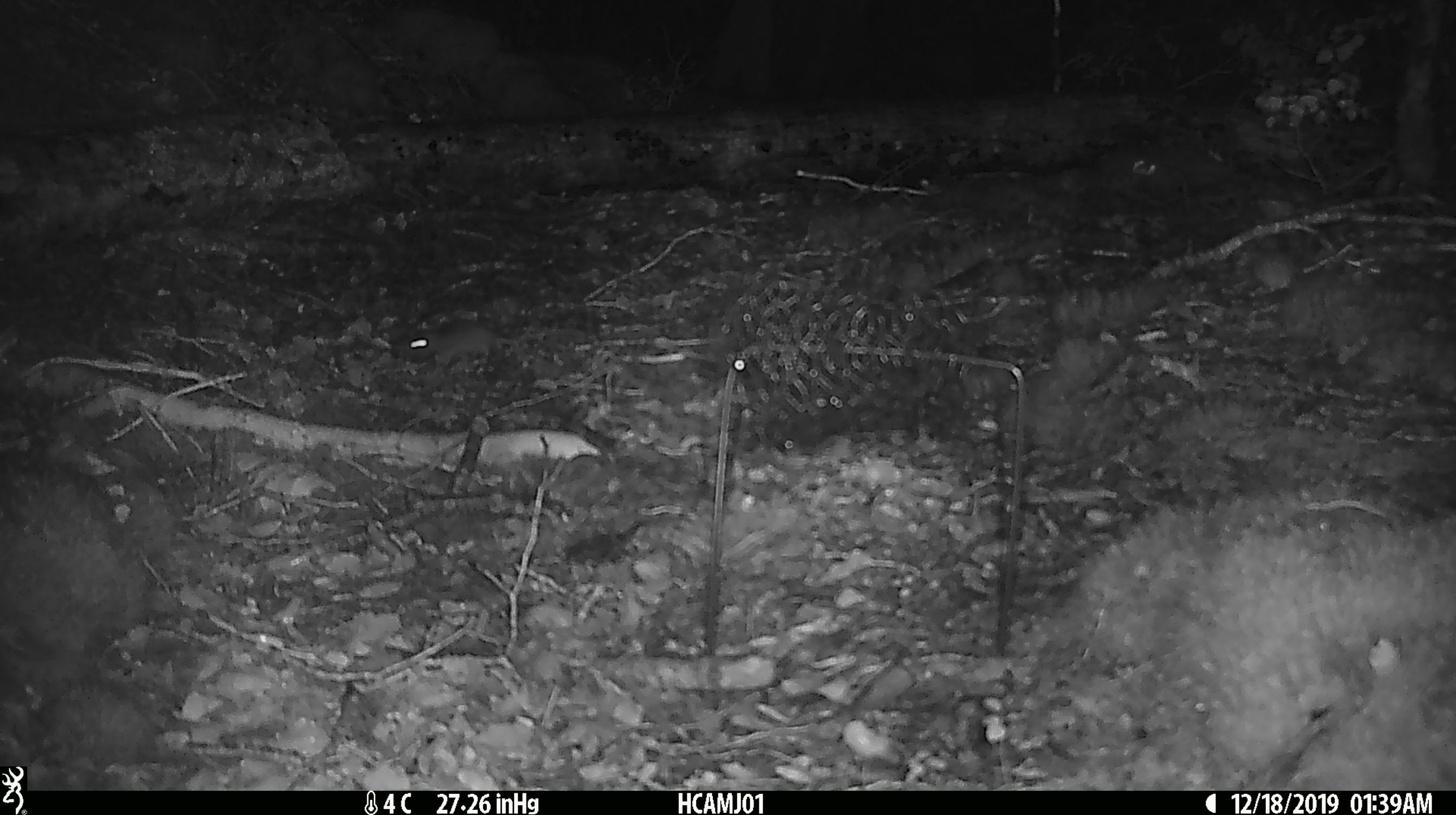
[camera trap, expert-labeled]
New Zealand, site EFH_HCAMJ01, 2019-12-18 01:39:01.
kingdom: Animalia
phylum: Chordata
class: Mammalia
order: Rodentia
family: Muridae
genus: Mus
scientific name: Mus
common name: mouse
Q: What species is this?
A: Mouse (Mus).